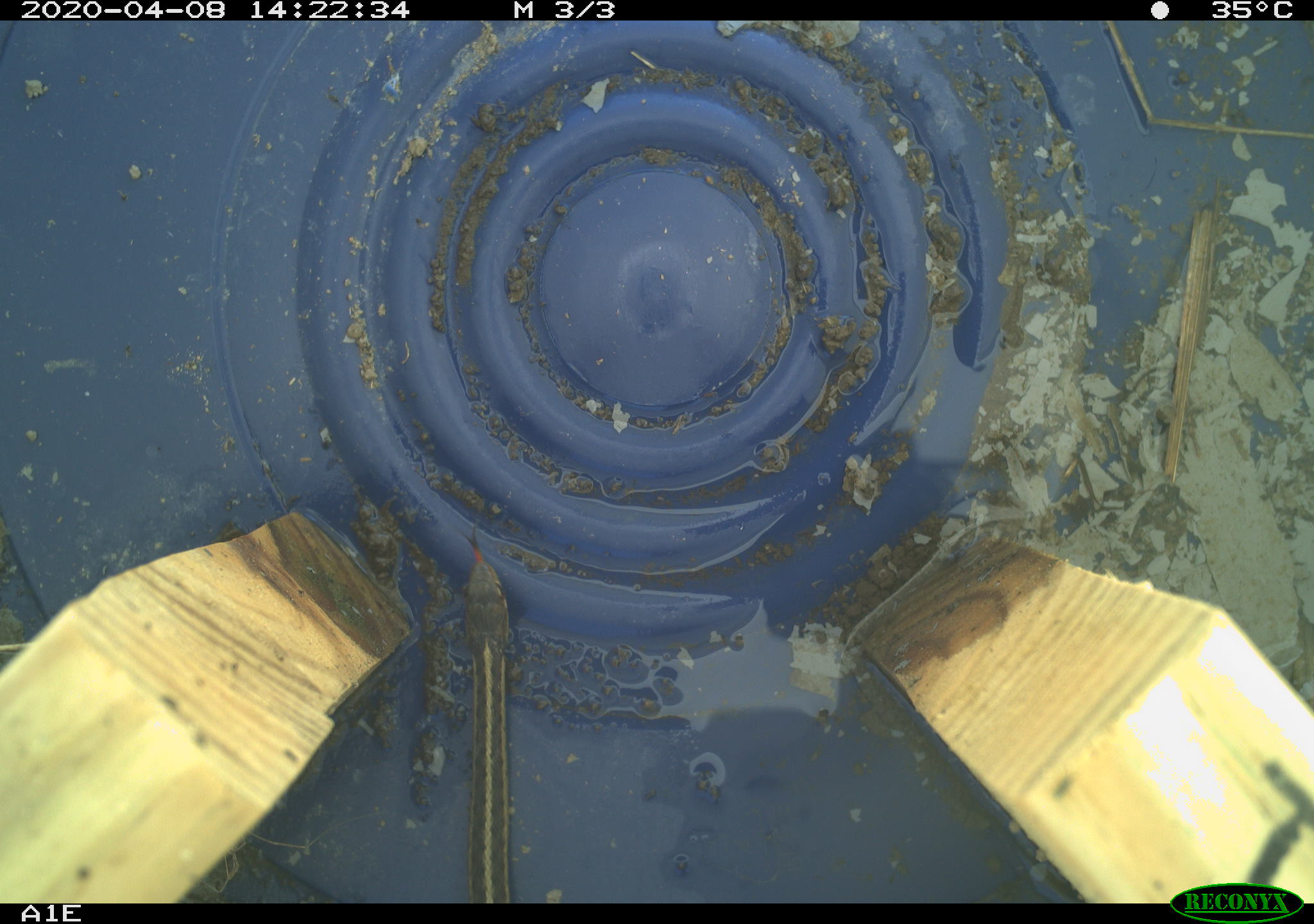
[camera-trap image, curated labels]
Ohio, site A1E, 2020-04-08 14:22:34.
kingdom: Animalia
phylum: Chordata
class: Reptilia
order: Squamata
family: Colubridae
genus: Thamnophis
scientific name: Thamnophis sirtalis sirtalis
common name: eastern gartersnake